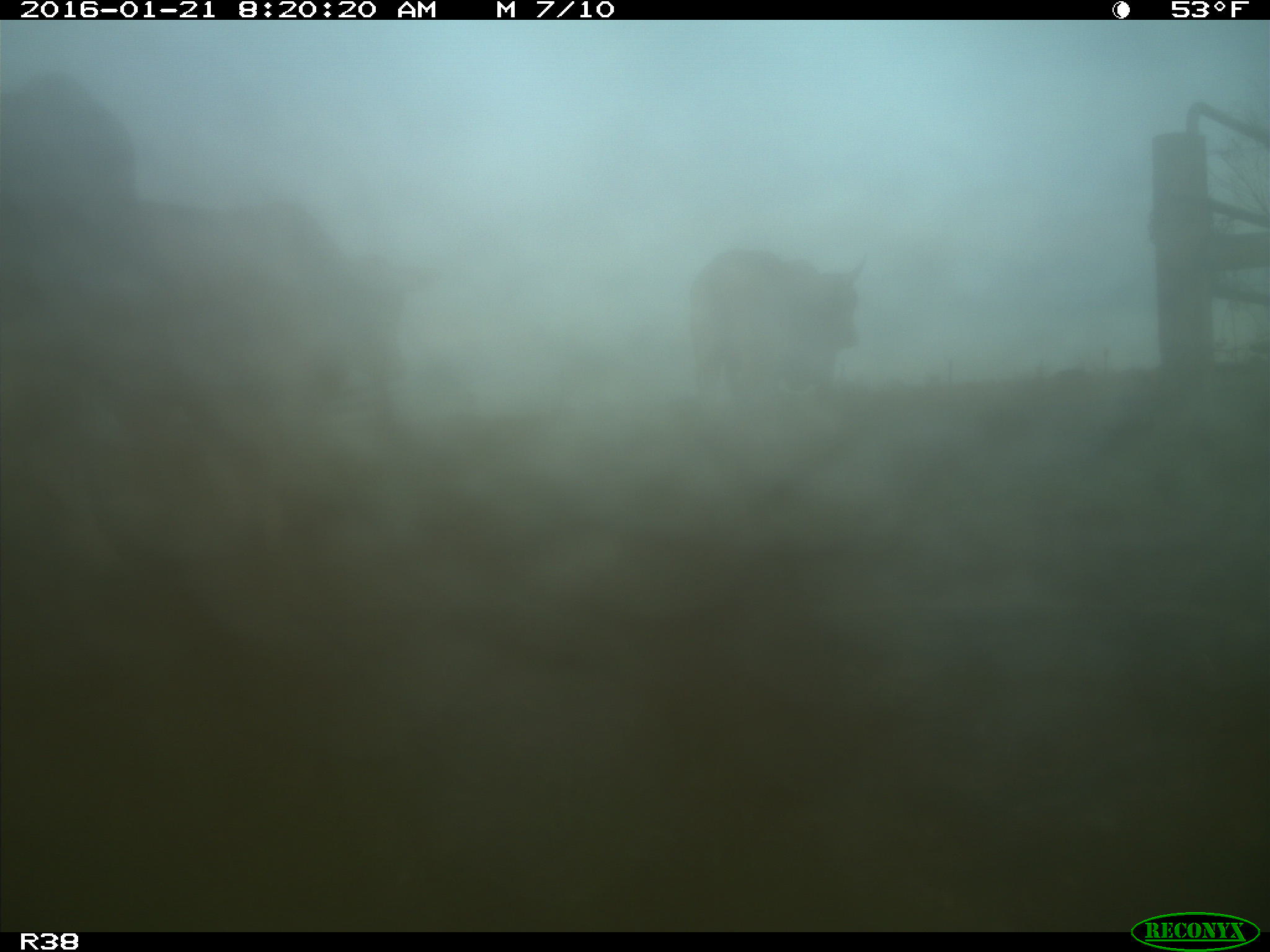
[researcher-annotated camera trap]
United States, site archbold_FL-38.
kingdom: Animalia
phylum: Chordata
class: Mammalia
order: Artiodactyla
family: Bovidae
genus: Bos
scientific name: Bos taurus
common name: domestic cow